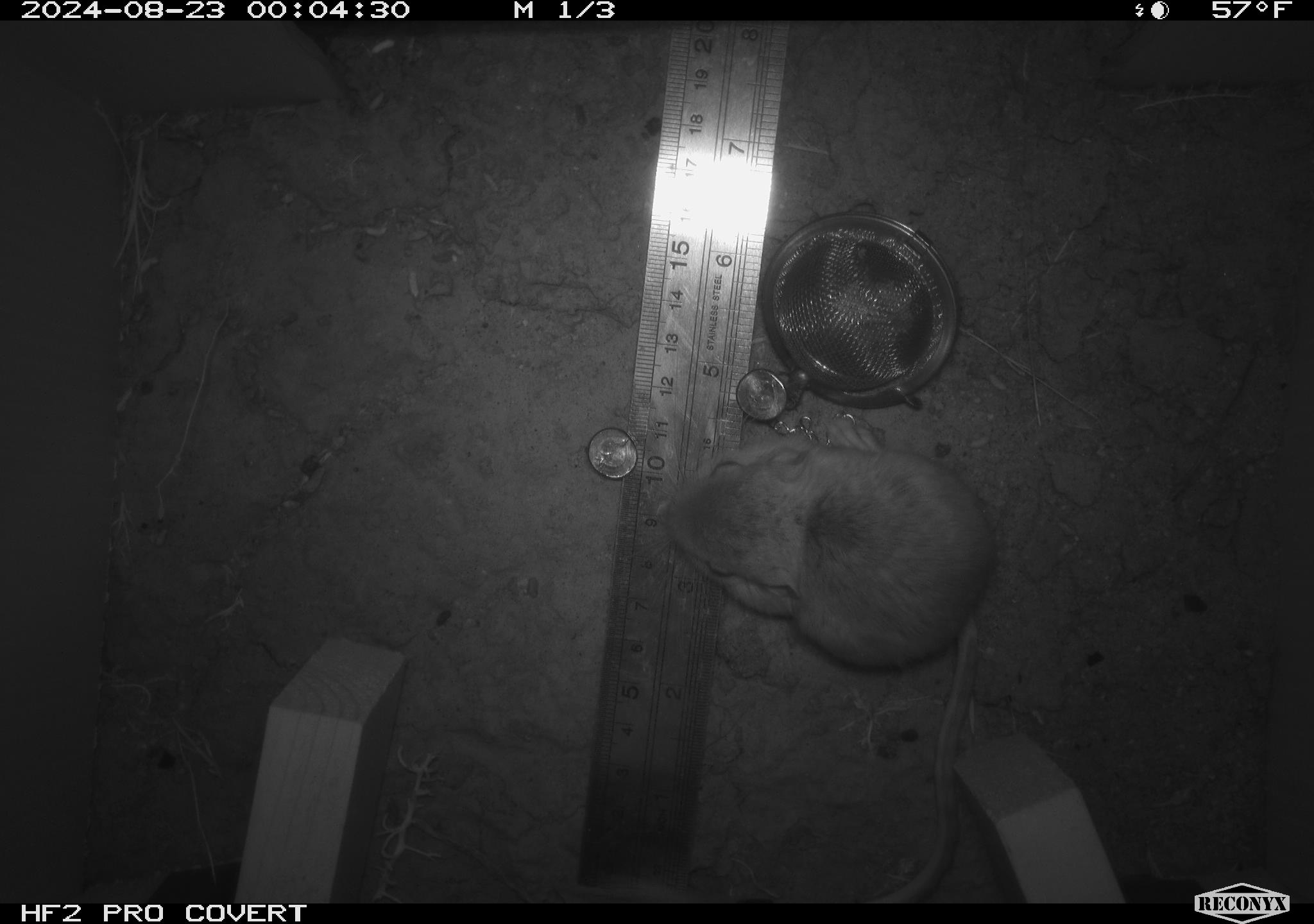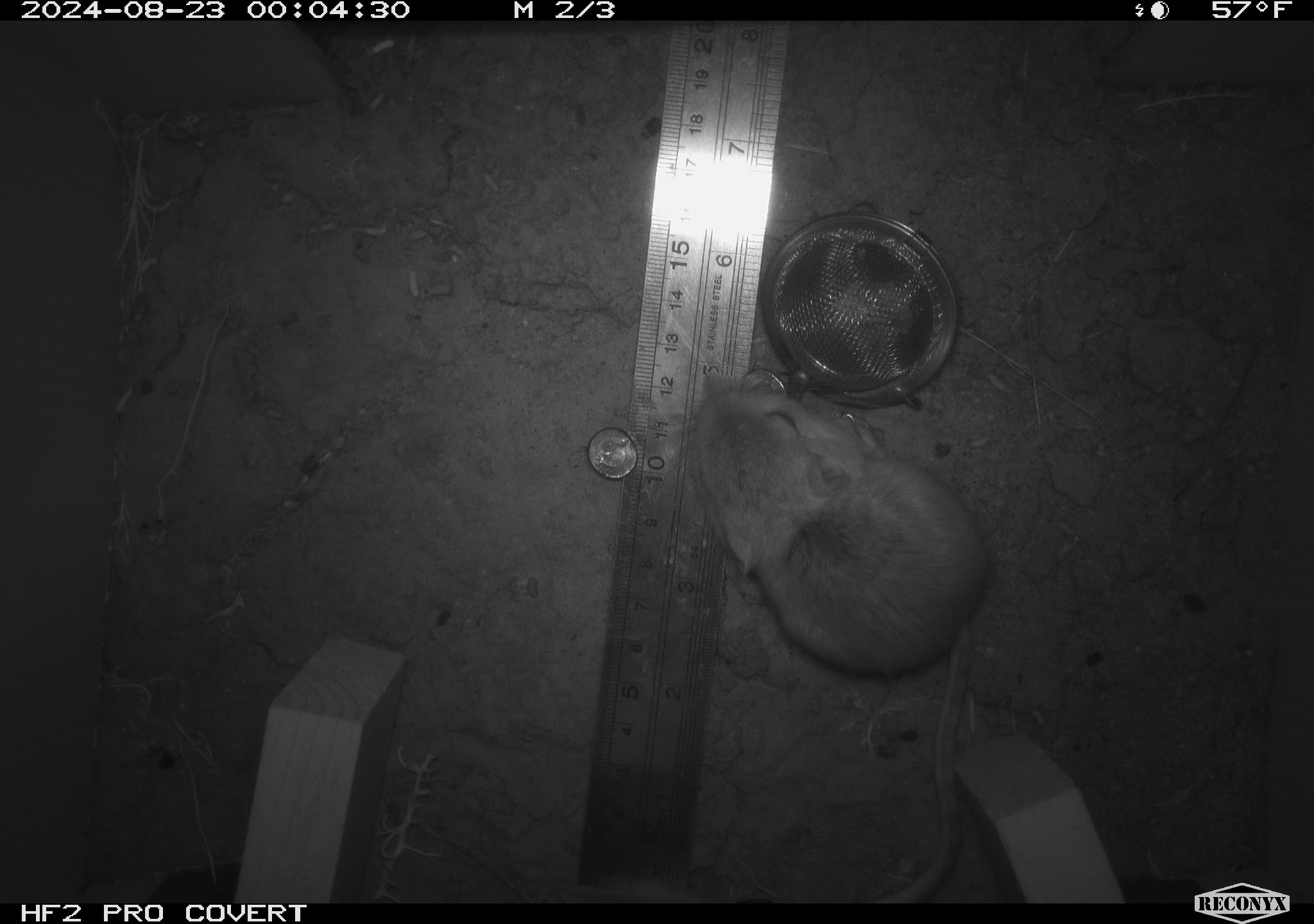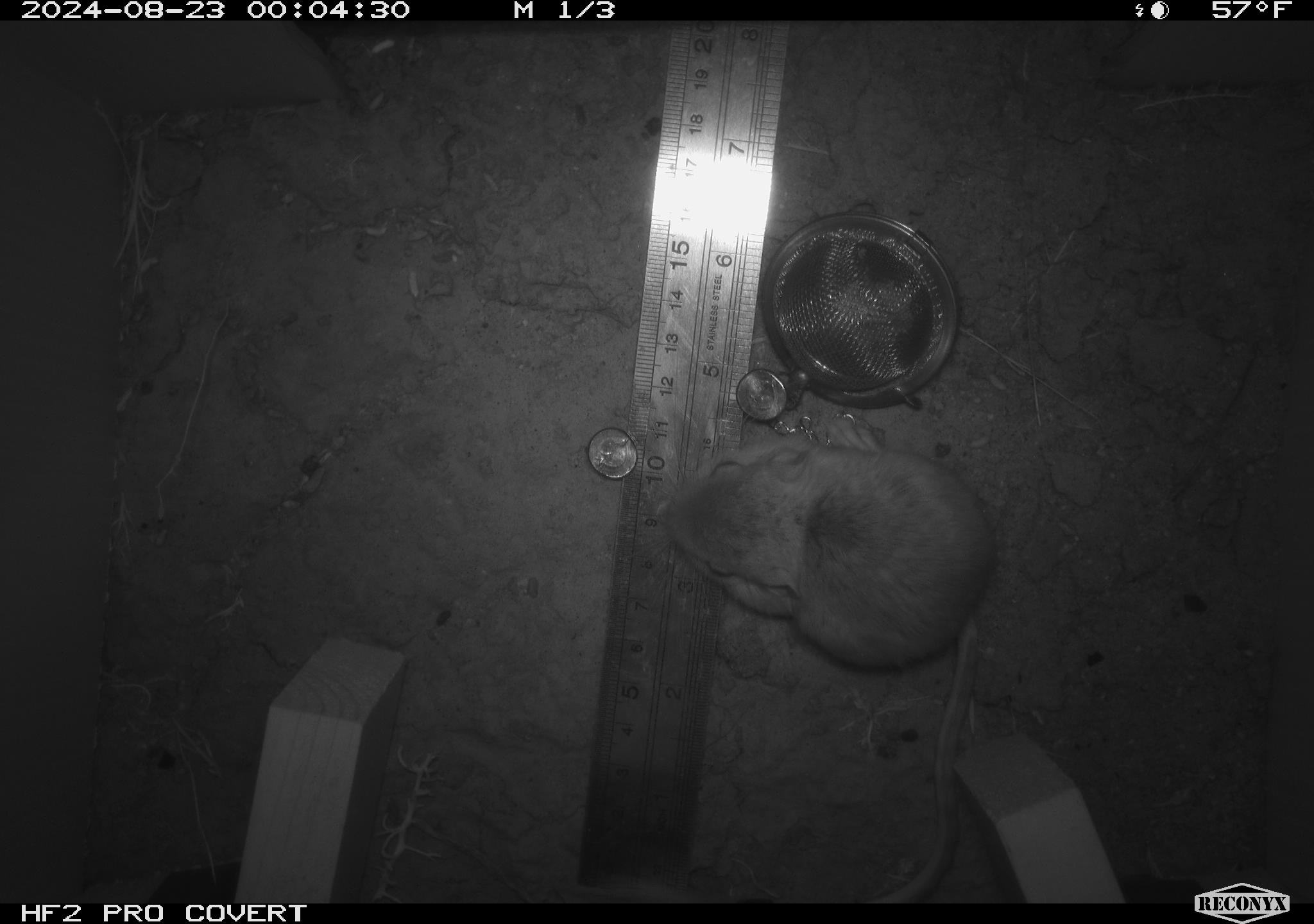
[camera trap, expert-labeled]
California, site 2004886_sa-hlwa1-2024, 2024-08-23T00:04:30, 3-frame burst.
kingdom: Animalia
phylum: Chordata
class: Mammalia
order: Rodentia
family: Heteromyidae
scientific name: Heteromyidae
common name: kangaroo rats and pocket mice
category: heteromyidae family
Heteromyidae family (kangaroo rats and pocket mice) (Heteromyidae).